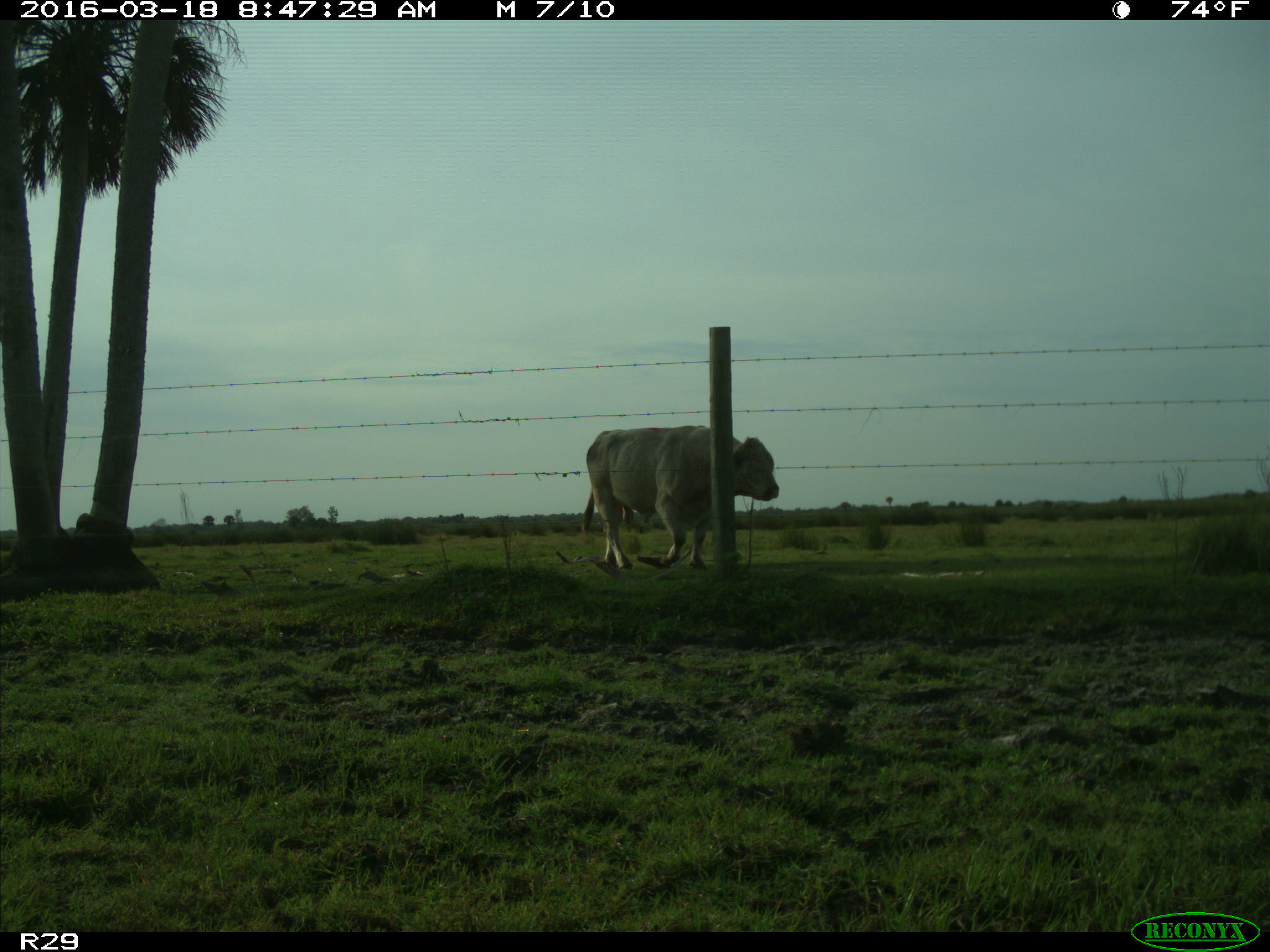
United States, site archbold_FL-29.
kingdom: Animalia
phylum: Chordata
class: Mammalia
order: Artiodactyla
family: Bovidae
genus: Bos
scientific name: Bos taurus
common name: domestic cow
Bos taurus (domestic cow).